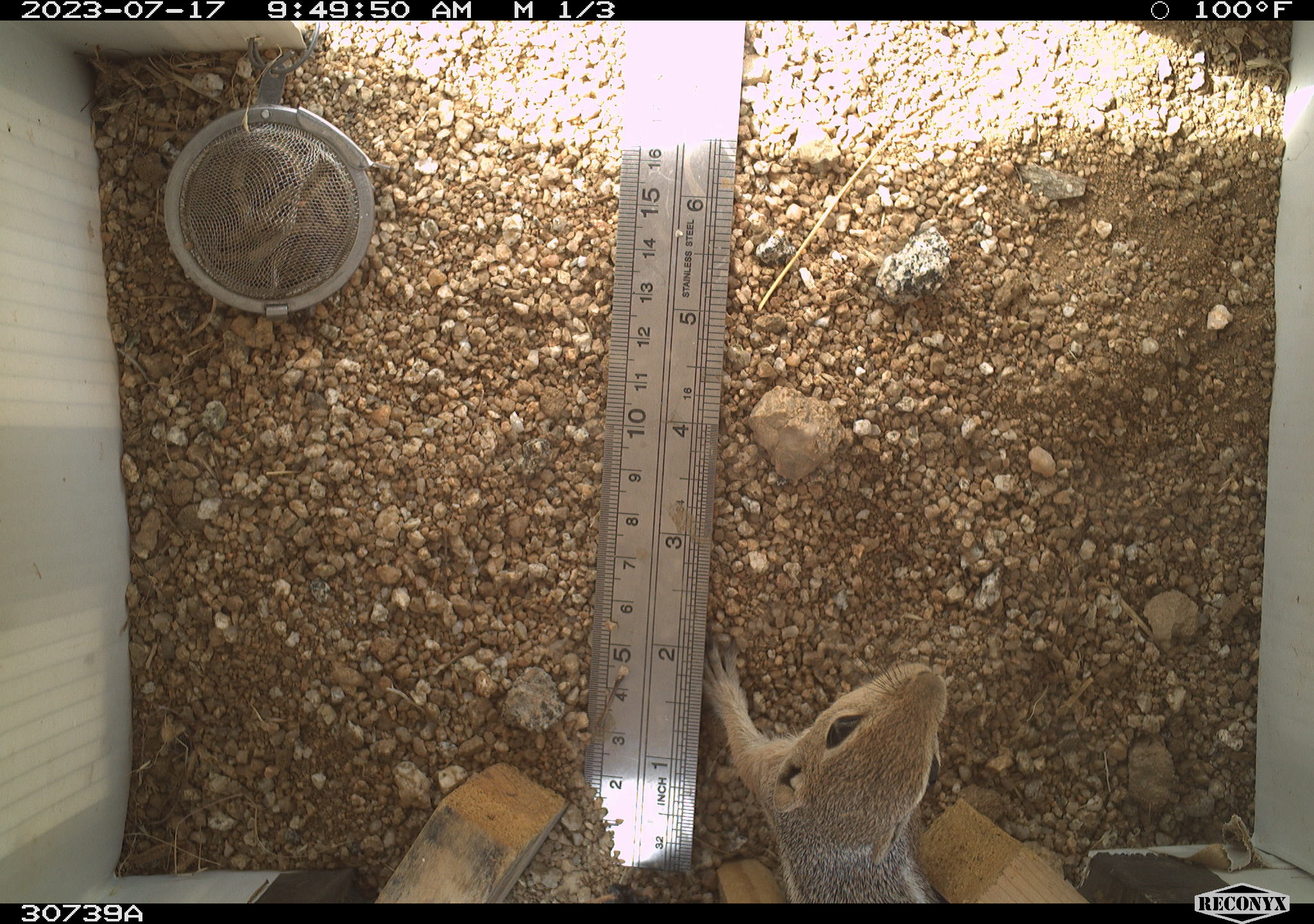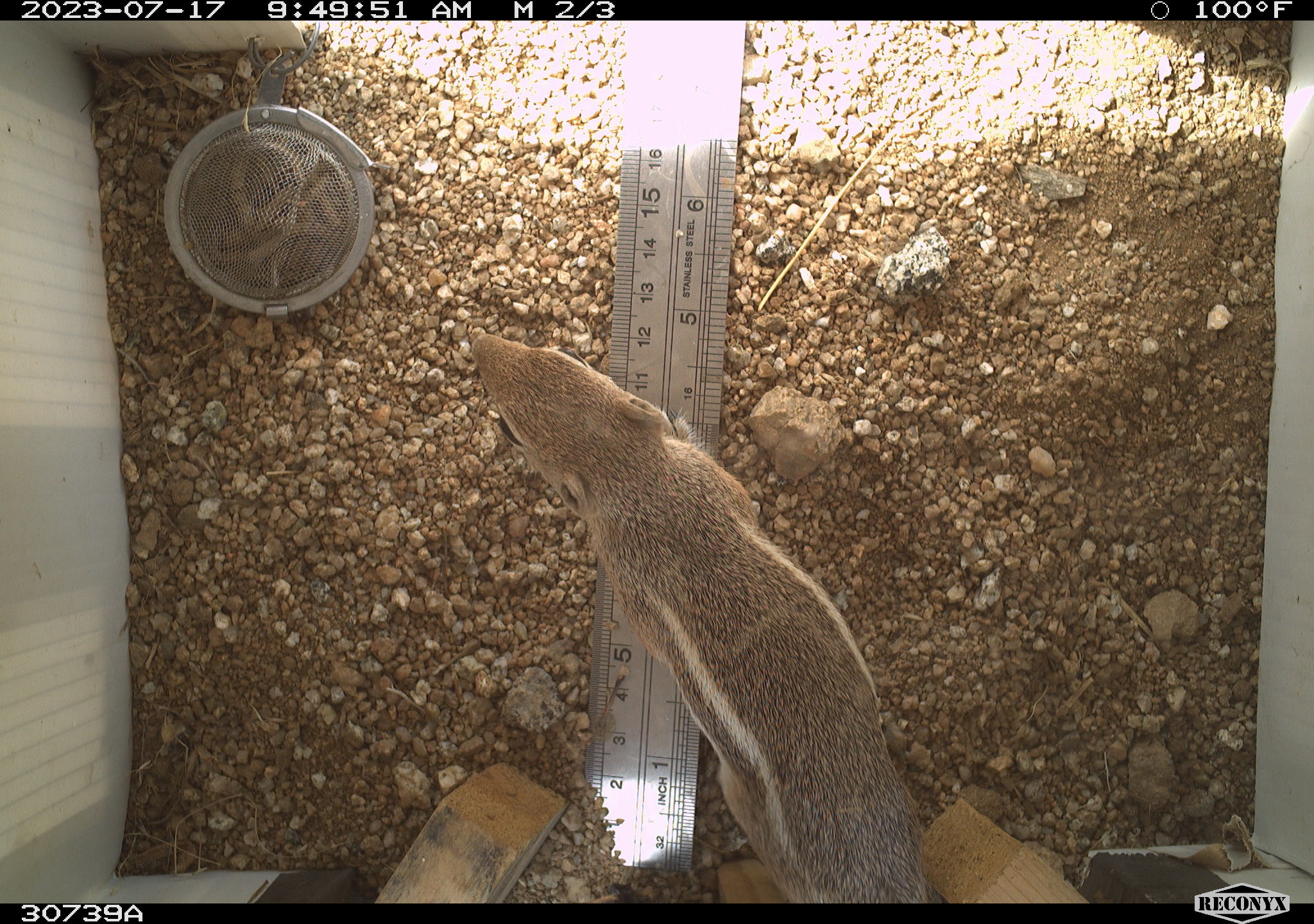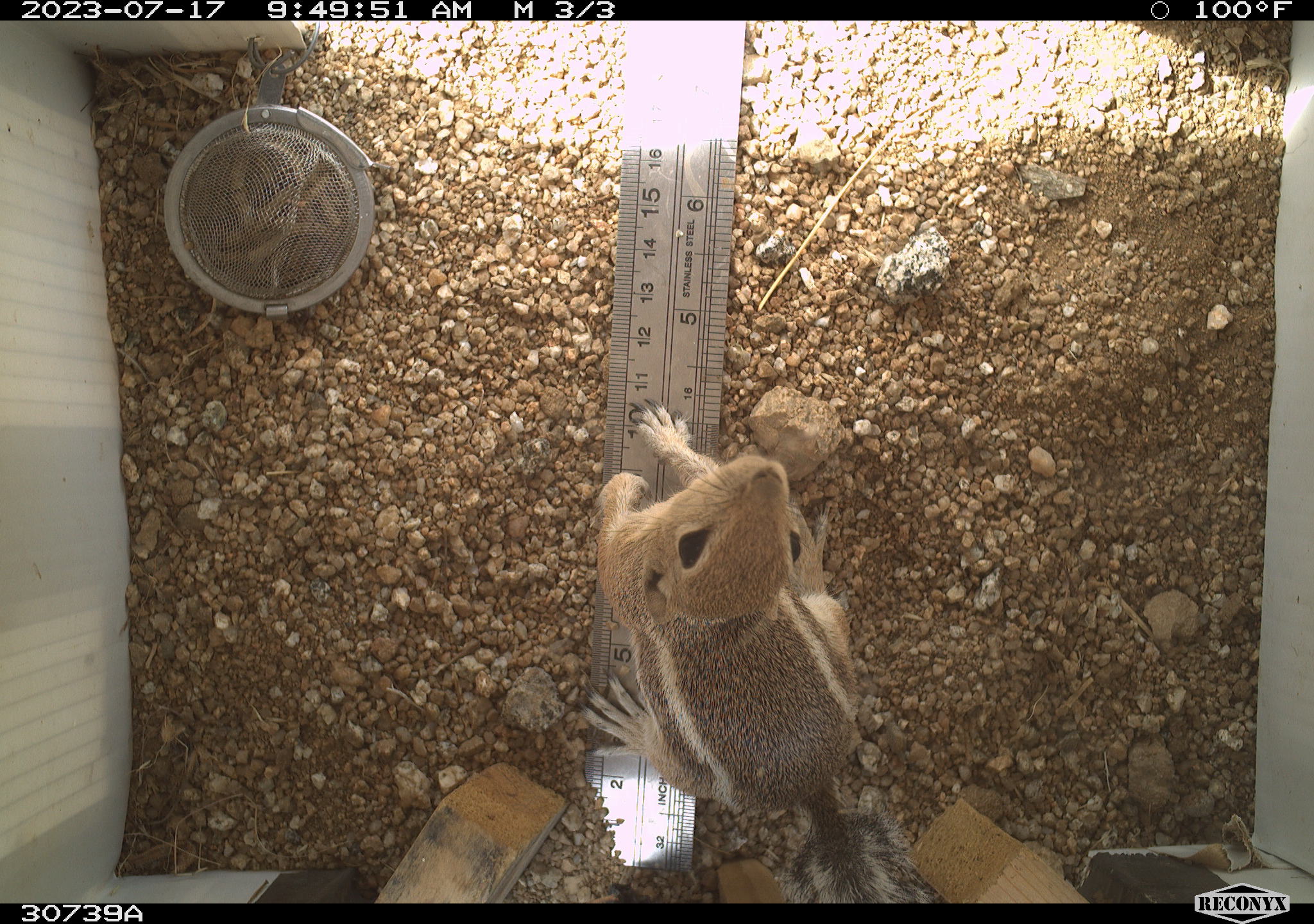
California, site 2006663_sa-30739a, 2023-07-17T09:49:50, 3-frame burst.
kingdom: Animalia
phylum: Chordata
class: Mammalia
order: Rodentia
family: Sciuridae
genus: Ammospermophilus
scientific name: Ammospermophilus leucurus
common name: white-tailed antelope squirrel